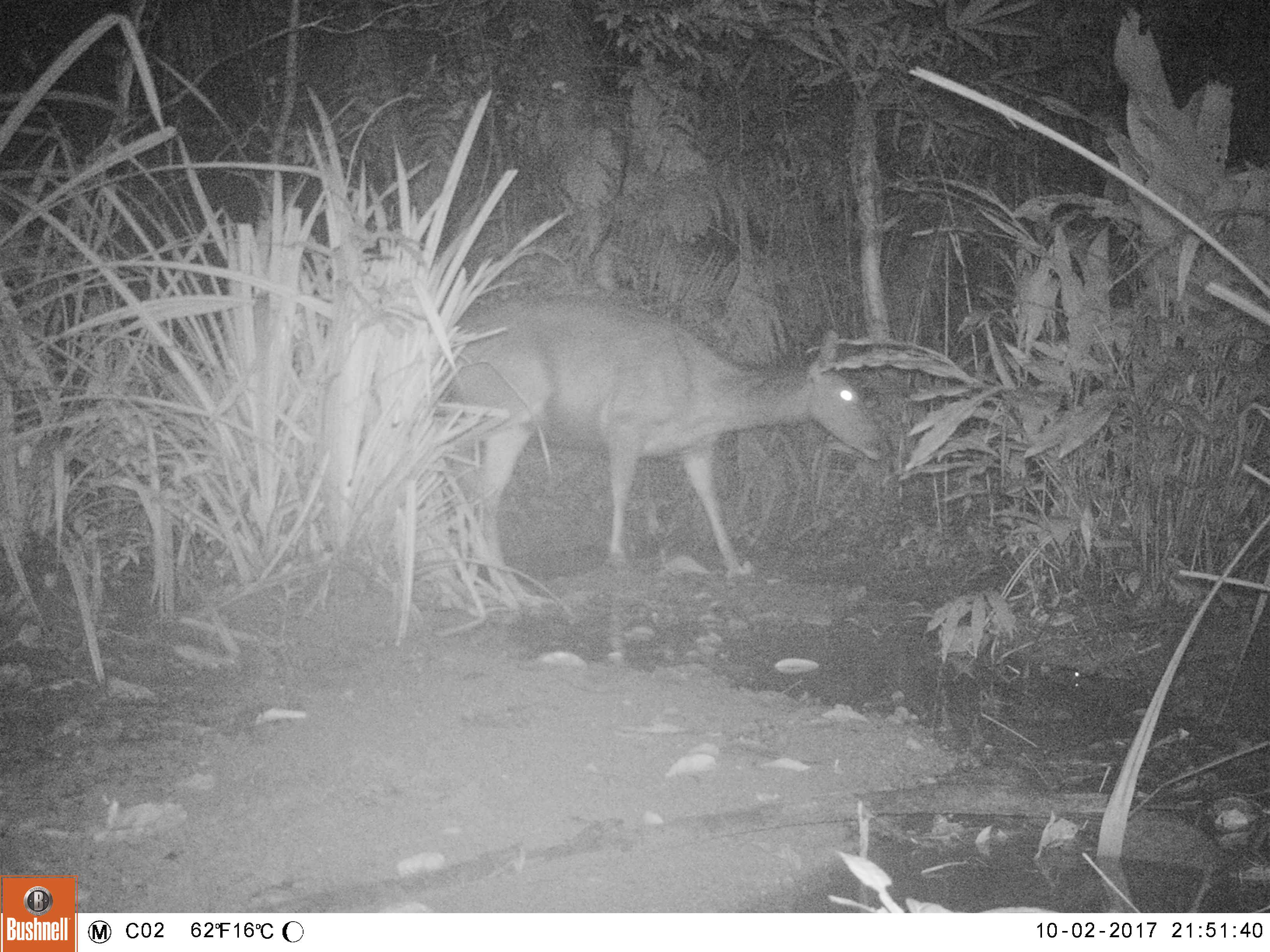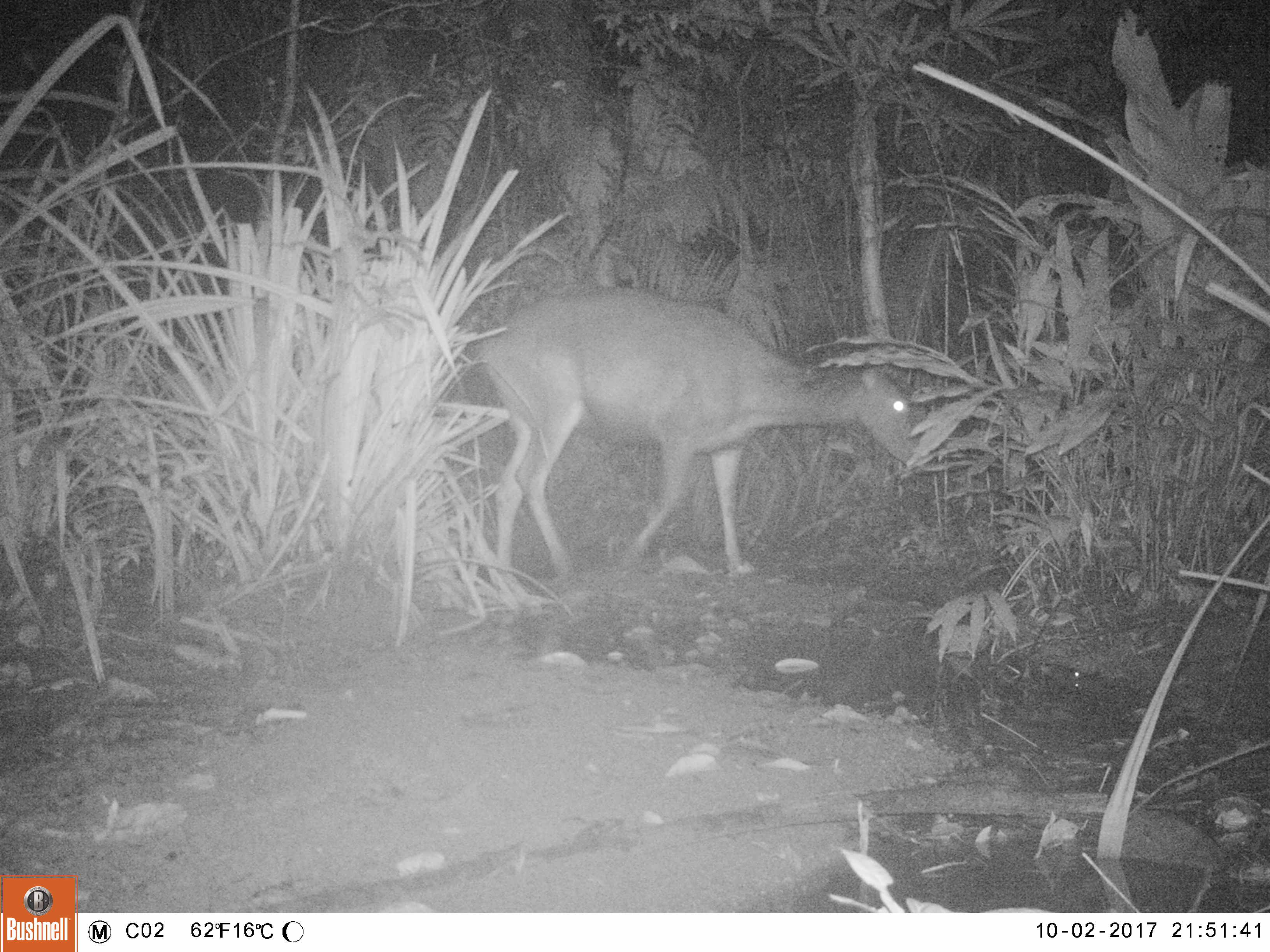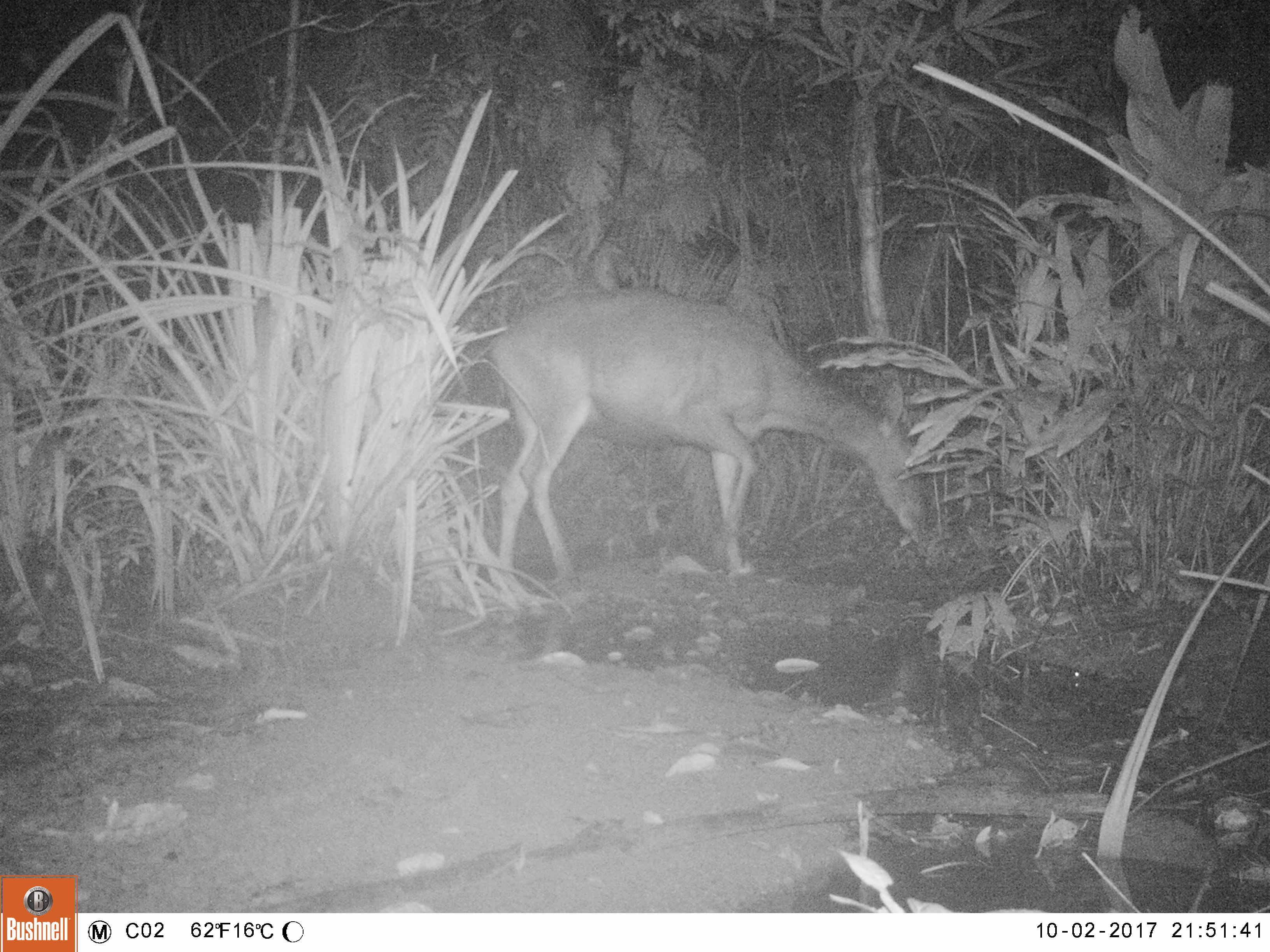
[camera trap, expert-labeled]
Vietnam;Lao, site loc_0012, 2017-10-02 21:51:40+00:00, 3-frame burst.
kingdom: Animalia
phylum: Chordata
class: Mammalia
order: Artiodactyla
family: Cervidae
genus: Rusa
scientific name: Rusa unicolor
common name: sambar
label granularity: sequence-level